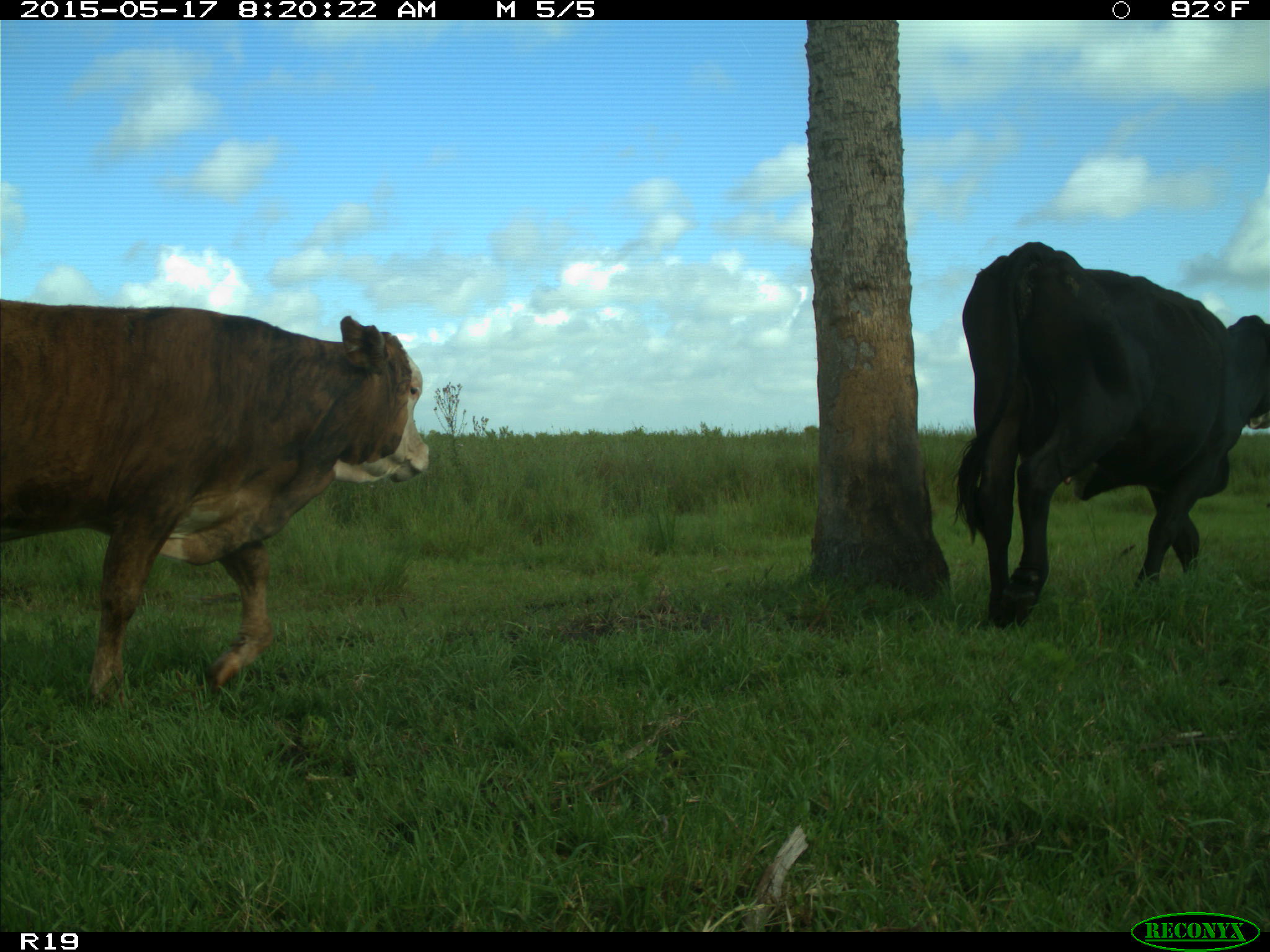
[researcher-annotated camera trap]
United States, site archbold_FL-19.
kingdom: Animalia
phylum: Chordata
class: Mammalia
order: Artiodactyla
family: Bovidae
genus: Bos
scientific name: Bos taurus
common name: domestic cow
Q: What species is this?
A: Bos taurus (domestic cow).